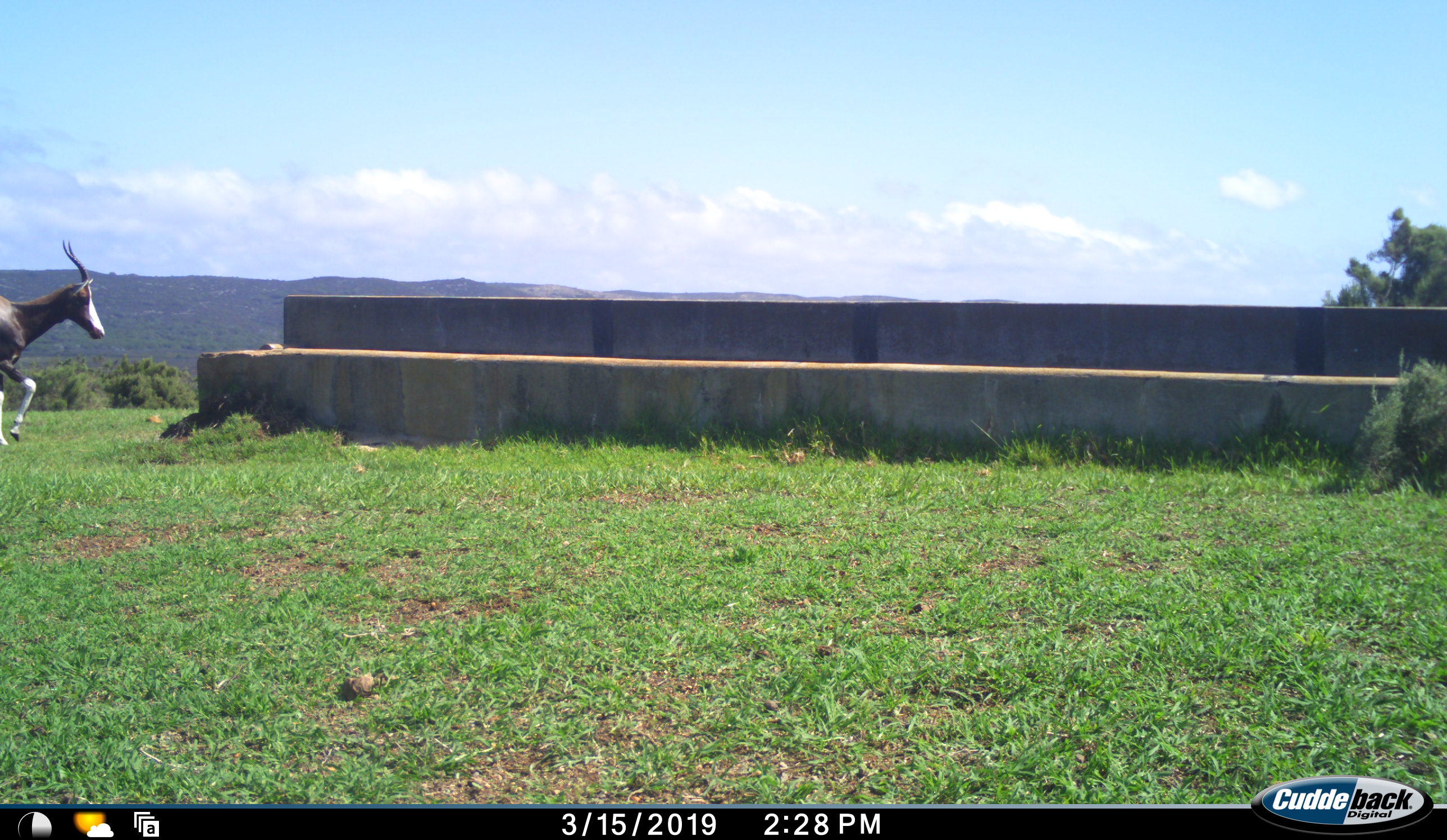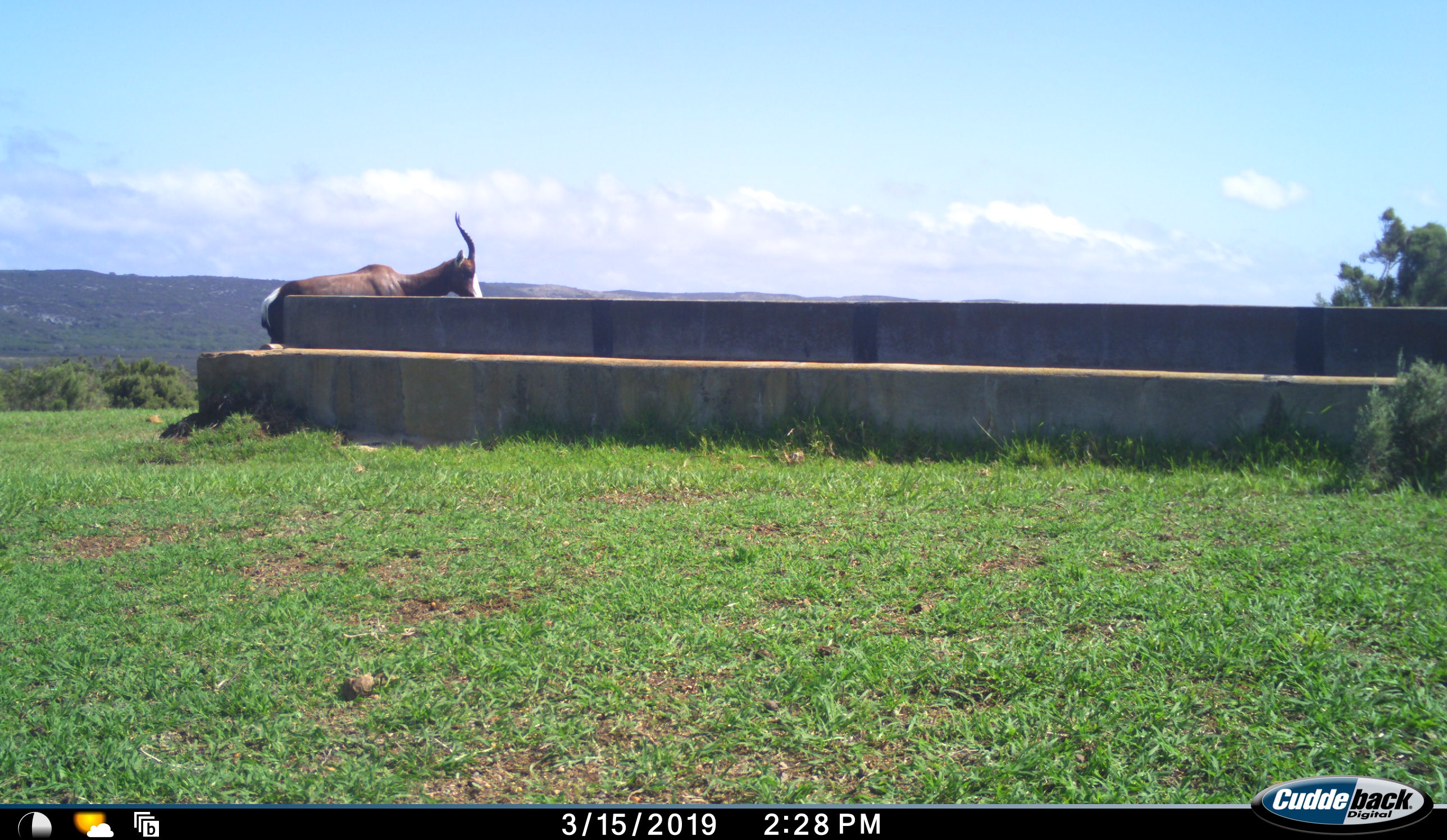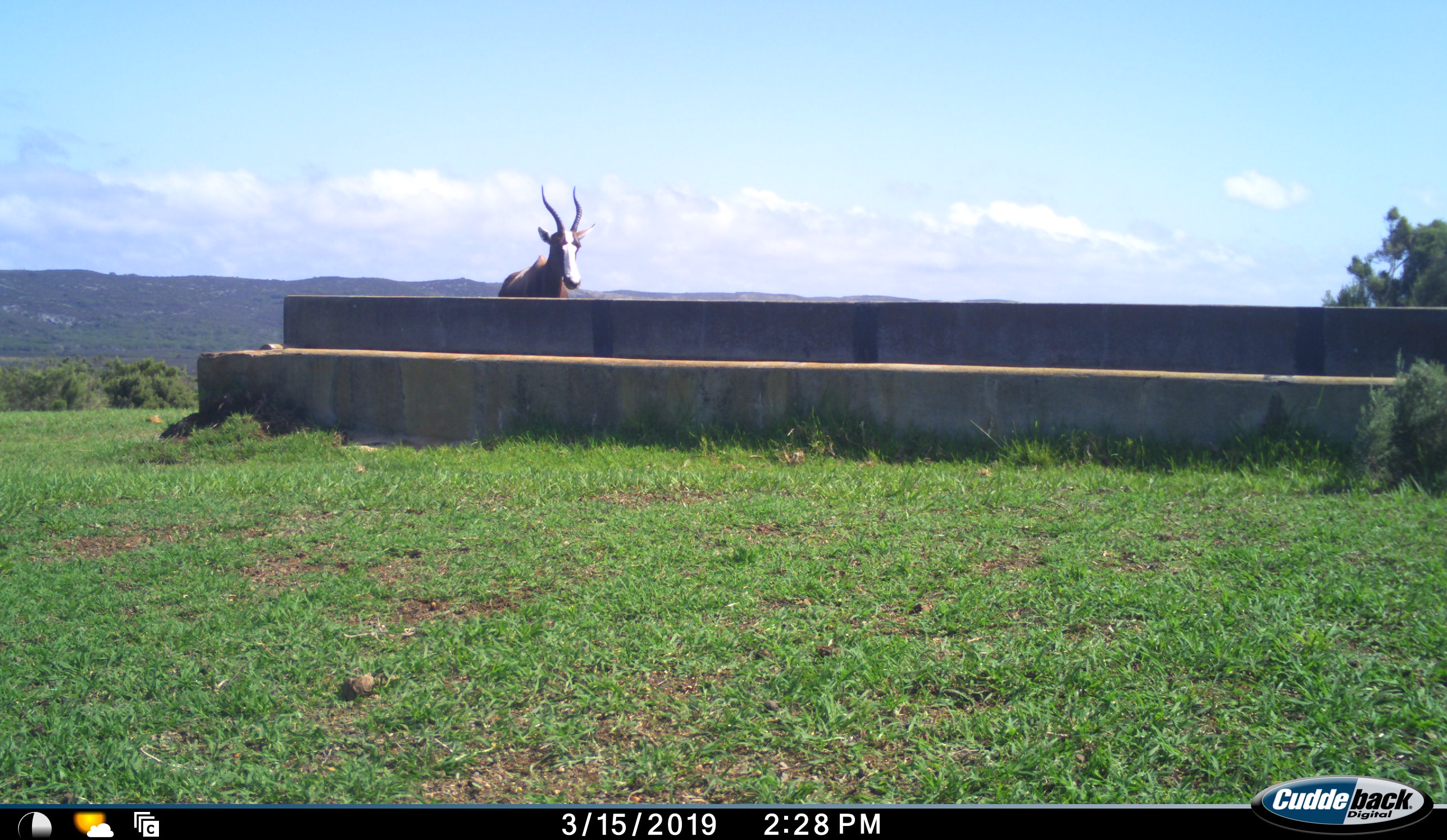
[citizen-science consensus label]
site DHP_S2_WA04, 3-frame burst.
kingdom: Animalia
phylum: Chordata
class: Mammalia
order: Artiodactyla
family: Bovidae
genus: Damaliscus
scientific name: Damaliscus pygargus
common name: bontebok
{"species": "bontebok (Damaliscus pygargus)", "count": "1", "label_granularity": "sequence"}